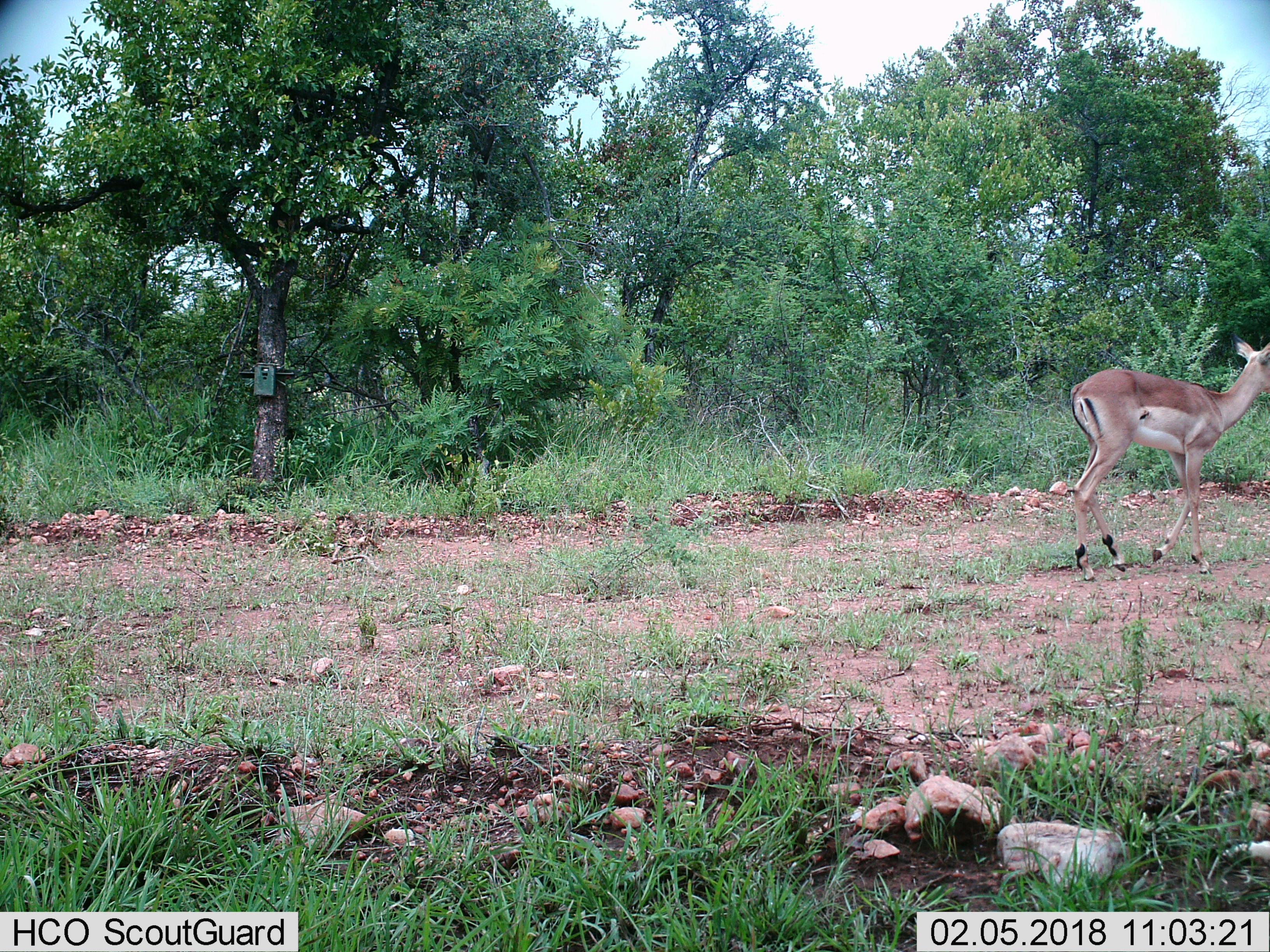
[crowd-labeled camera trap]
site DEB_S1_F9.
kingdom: Animalia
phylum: Chordata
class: Mammalia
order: Artiodactyla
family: Bovidae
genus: Aepyceros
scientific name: Aepyceros melampus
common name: impala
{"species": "impala (Aepyceros melampus)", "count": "1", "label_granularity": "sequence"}